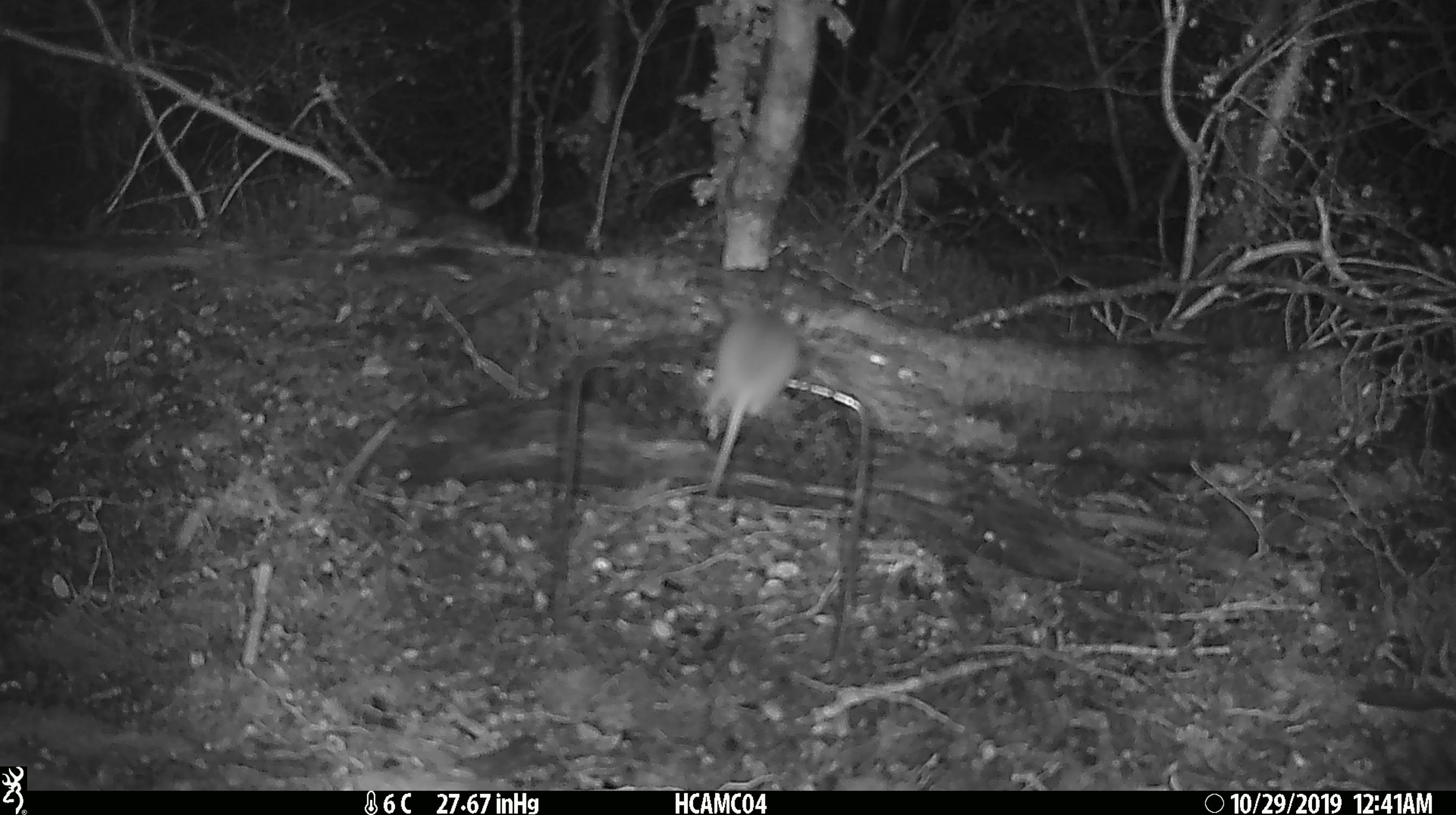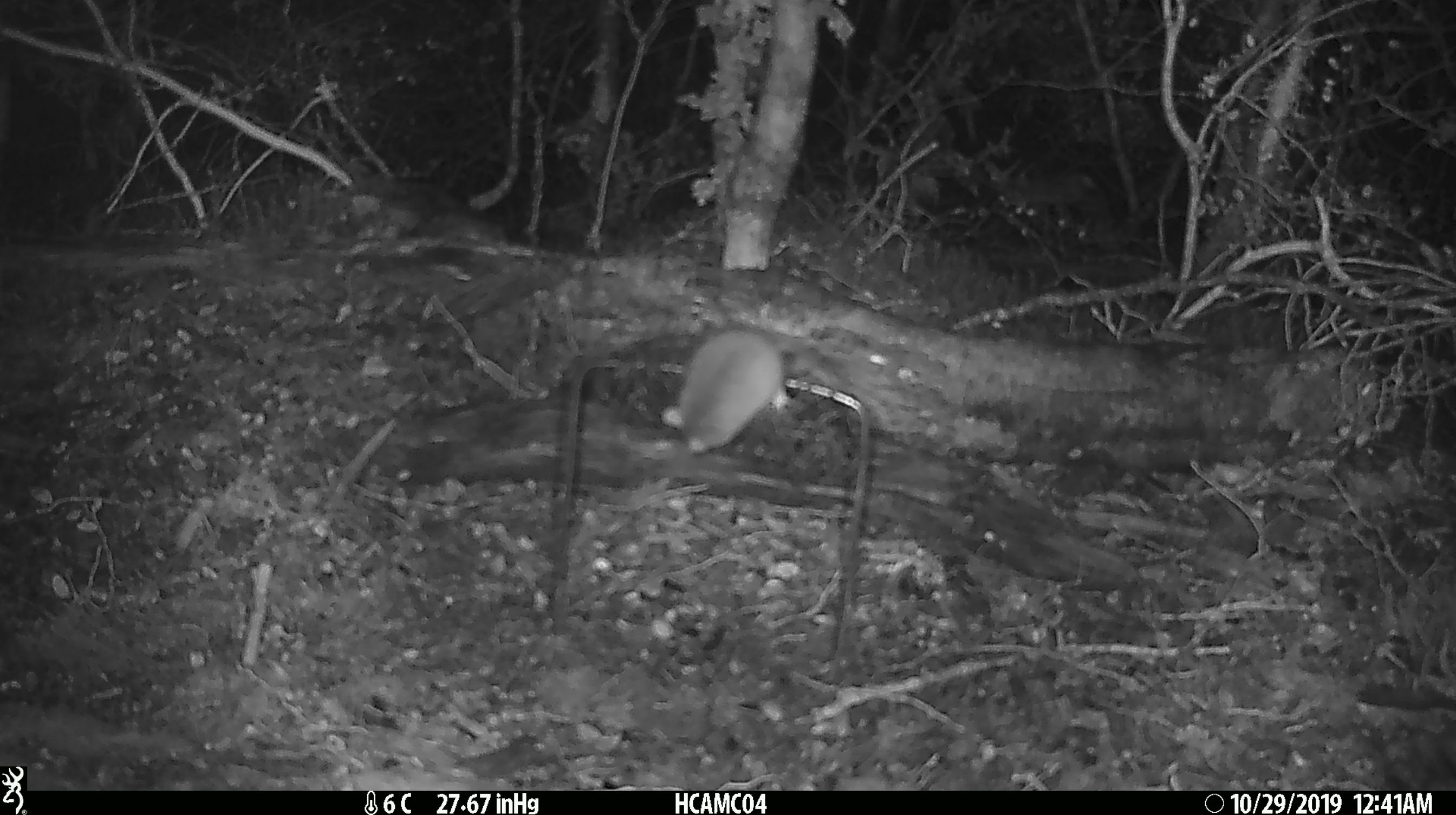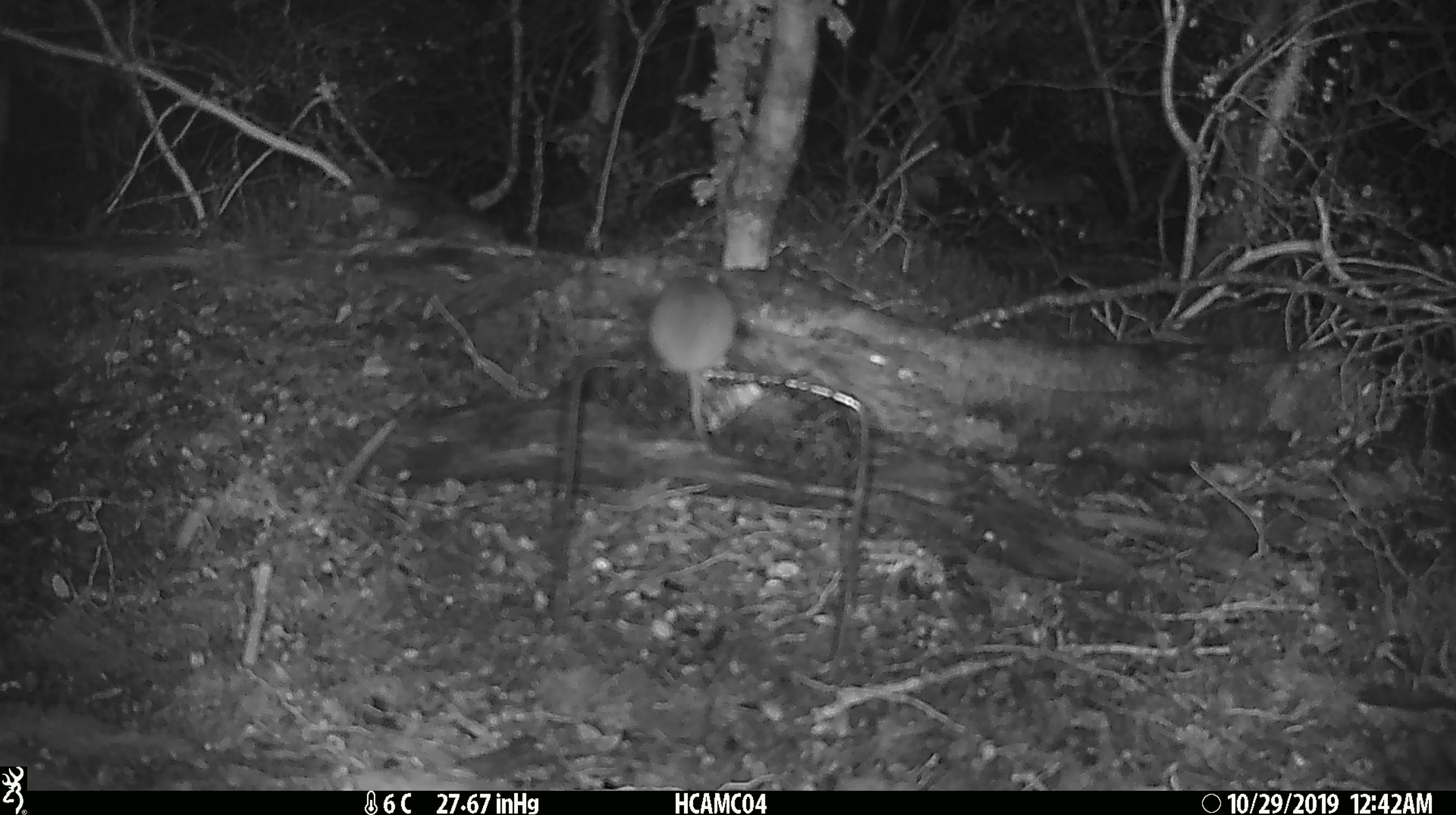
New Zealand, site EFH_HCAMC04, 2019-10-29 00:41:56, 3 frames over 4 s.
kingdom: Animalia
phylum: Chordata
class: Mammalia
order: Rodentia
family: Muridae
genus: Mus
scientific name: Mus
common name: mouse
Mouse (Mus).